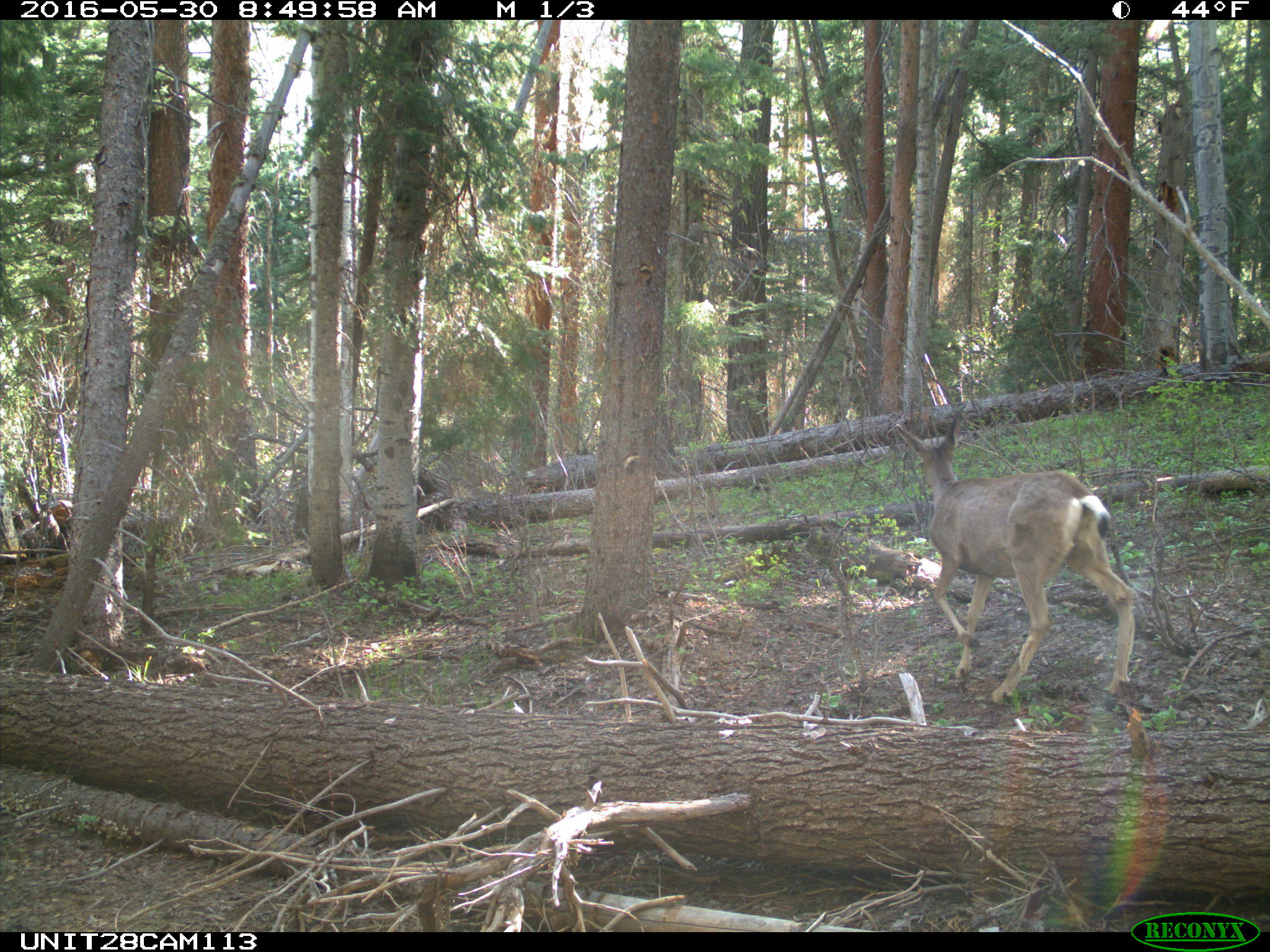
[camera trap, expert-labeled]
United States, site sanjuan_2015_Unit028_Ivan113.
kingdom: Animalia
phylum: Chordata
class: Mammalia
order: Artiodactyla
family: Cervidae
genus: Odocoileus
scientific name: Odocoileus hemionus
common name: mule deer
Odocoileus hemionus (mule deer).